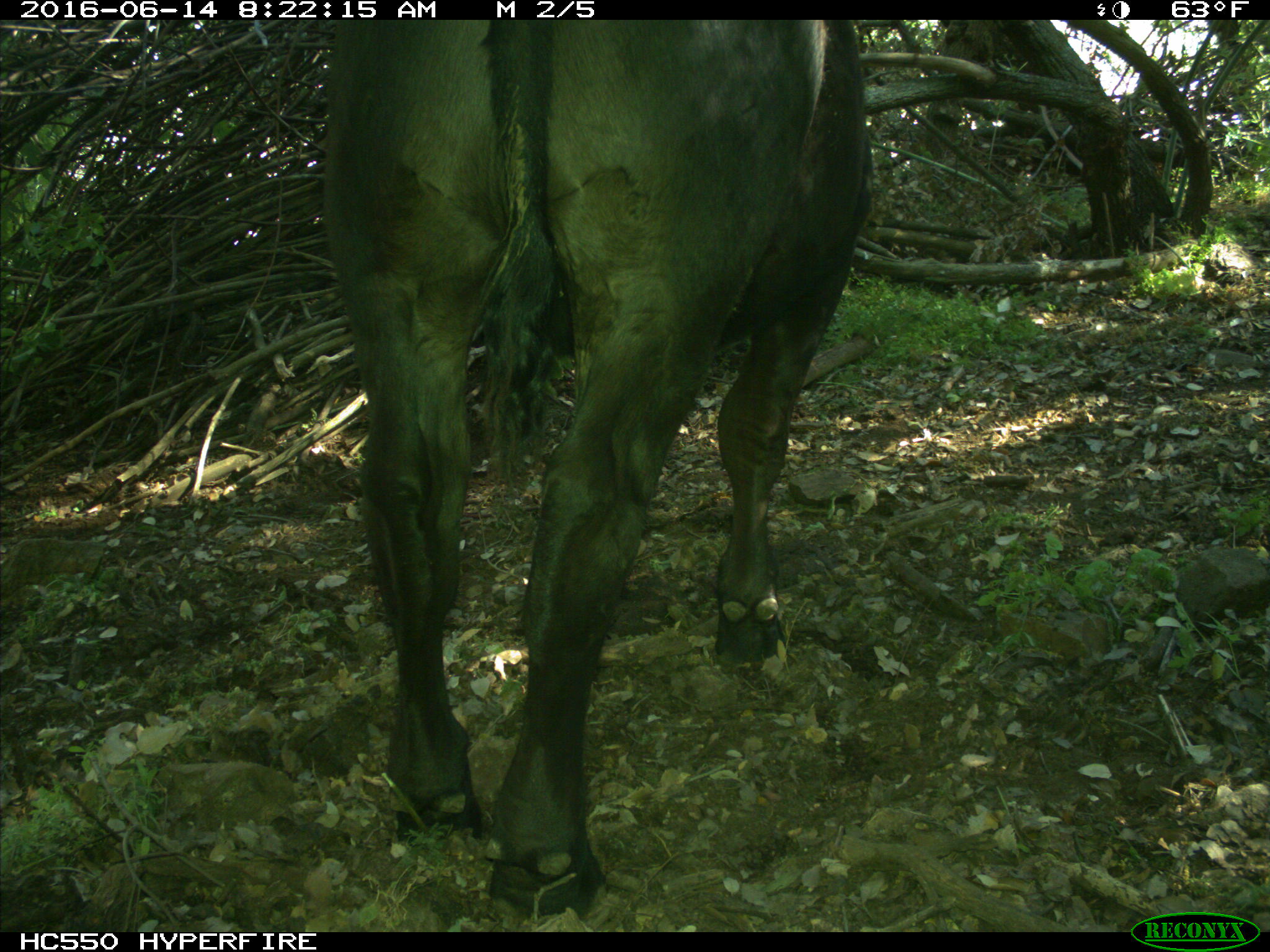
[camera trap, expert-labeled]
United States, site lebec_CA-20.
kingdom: Animalia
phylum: Chordata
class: Mammalia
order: Artiodactyla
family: Bovidae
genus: Bos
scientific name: Bos taurus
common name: domestic cow